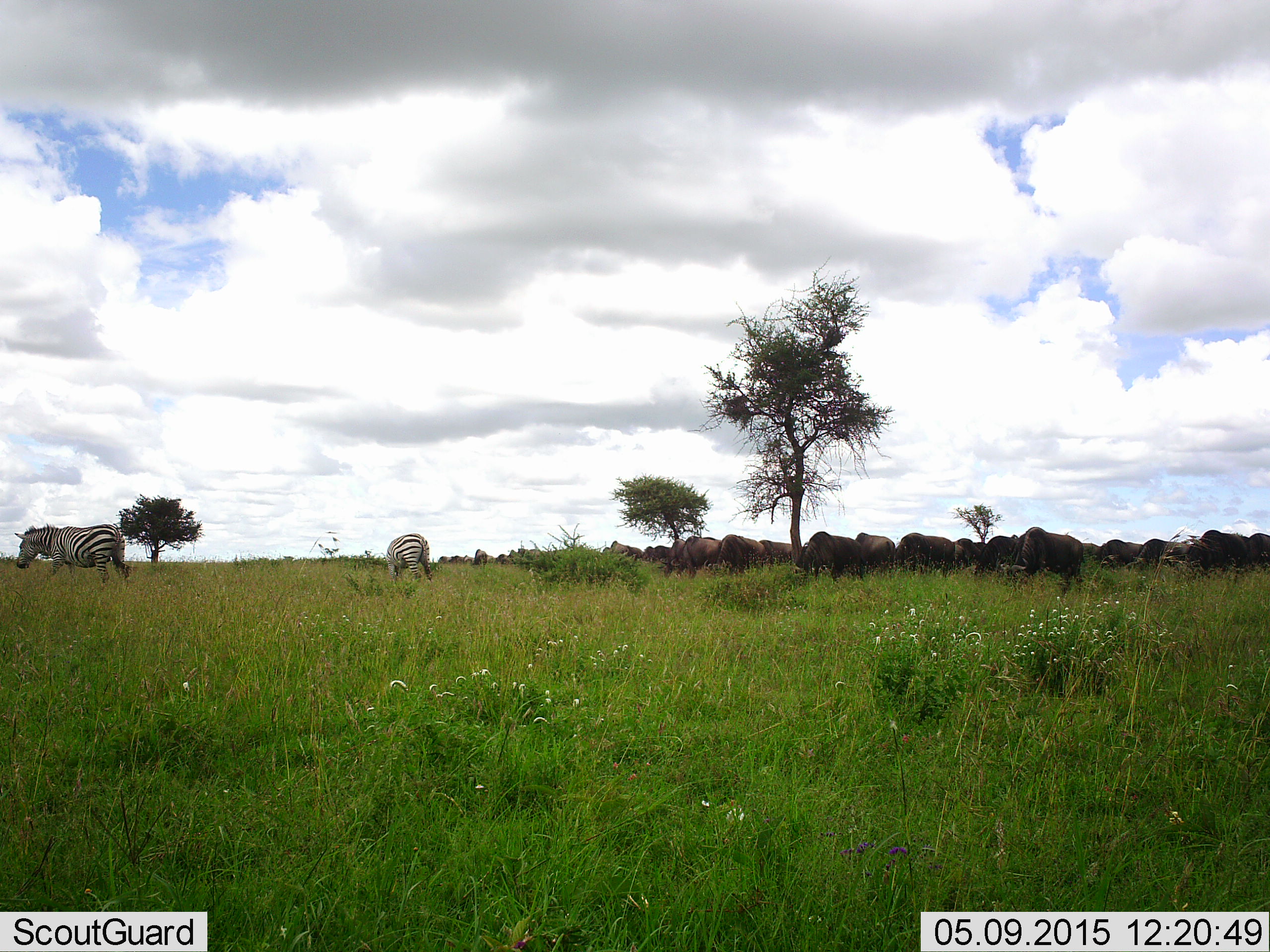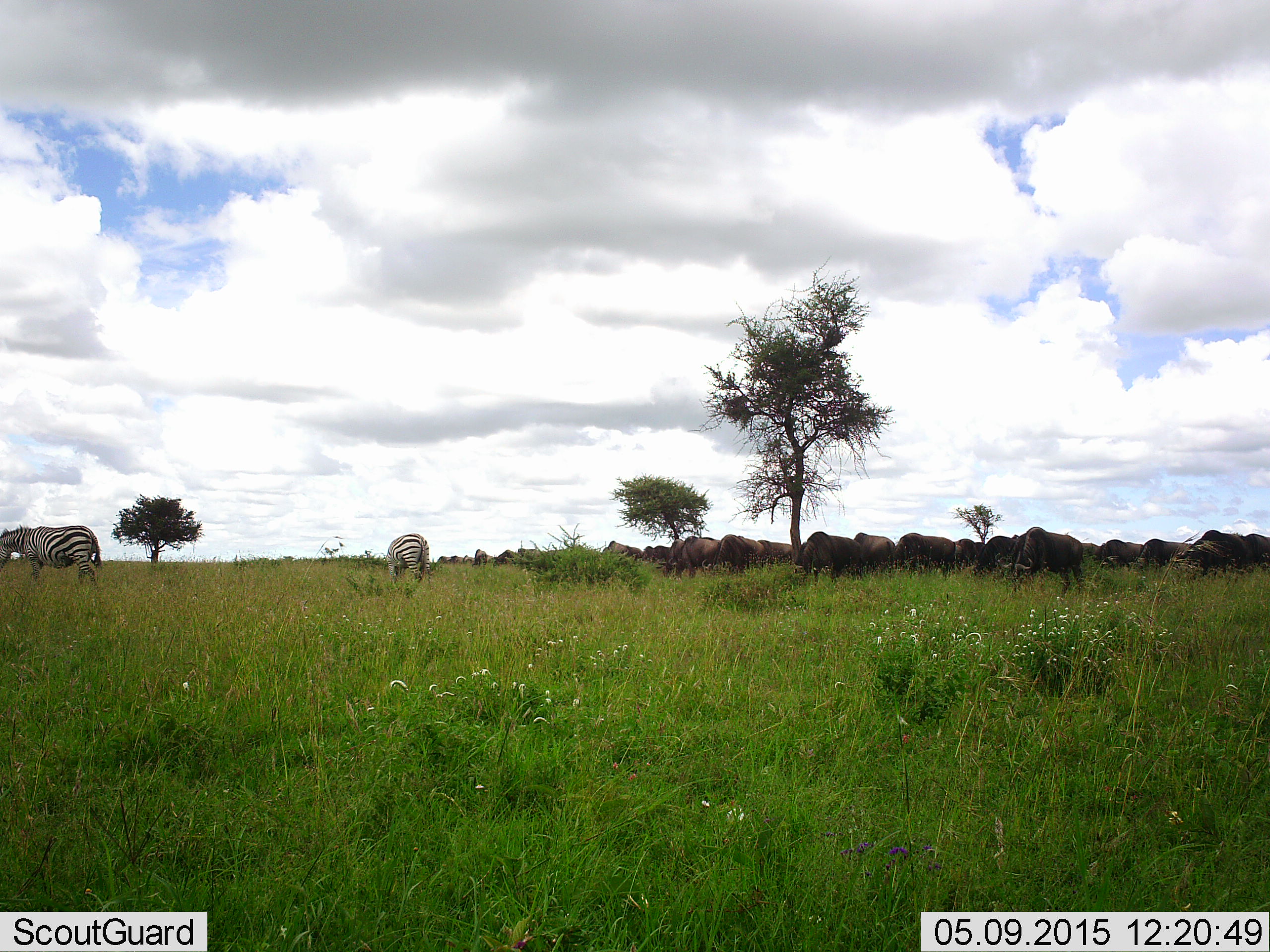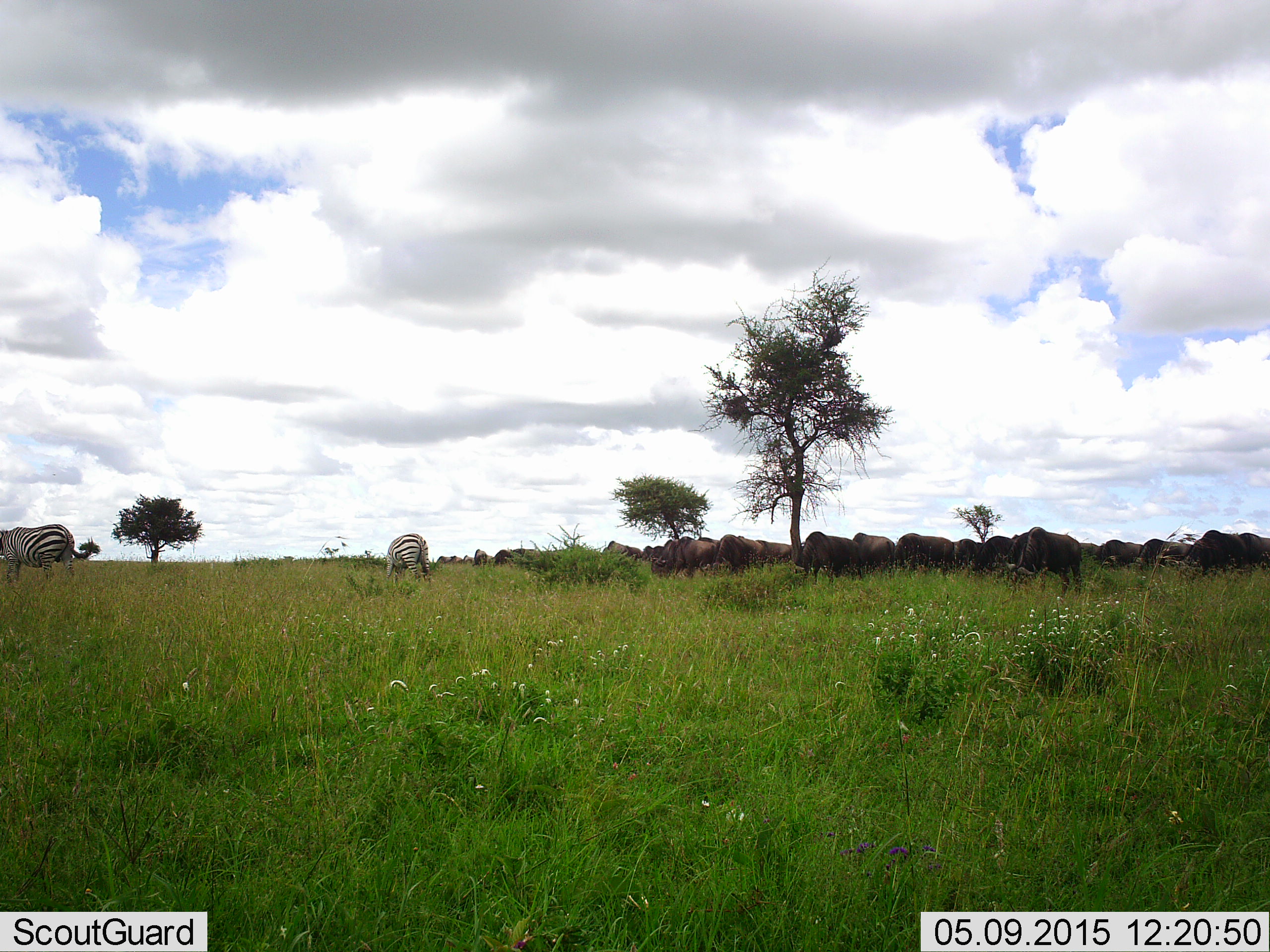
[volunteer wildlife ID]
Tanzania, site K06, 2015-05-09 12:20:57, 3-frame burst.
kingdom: Animalia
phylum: Chordata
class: Mammalia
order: Artiodactyla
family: Bovidae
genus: Connochaetes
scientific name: Connochaetes taurinus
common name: blue wildebeest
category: wildebeest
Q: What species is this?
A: Wildebeest (blue wildebeest) (Connochaetes taurinus).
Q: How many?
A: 11-50.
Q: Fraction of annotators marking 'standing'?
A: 30%.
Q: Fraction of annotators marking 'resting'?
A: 0%.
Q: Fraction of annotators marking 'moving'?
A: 30%.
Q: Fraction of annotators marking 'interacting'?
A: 0%.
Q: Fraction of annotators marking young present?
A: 0%.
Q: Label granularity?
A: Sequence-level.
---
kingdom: Animalia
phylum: Chordata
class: Mammalia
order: Perissodactyla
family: Equidae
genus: Equus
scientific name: Equus quagga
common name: plains zebra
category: zebra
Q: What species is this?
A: Zebra (plains zebra) (Equus quagga).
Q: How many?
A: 2.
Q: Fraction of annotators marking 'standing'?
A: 27%.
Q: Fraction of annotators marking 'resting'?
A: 0%.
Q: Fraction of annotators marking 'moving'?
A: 55%.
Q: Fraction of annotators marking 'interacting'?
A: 0%.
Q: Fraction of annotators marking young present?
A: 0%.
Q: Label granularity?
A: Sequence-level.